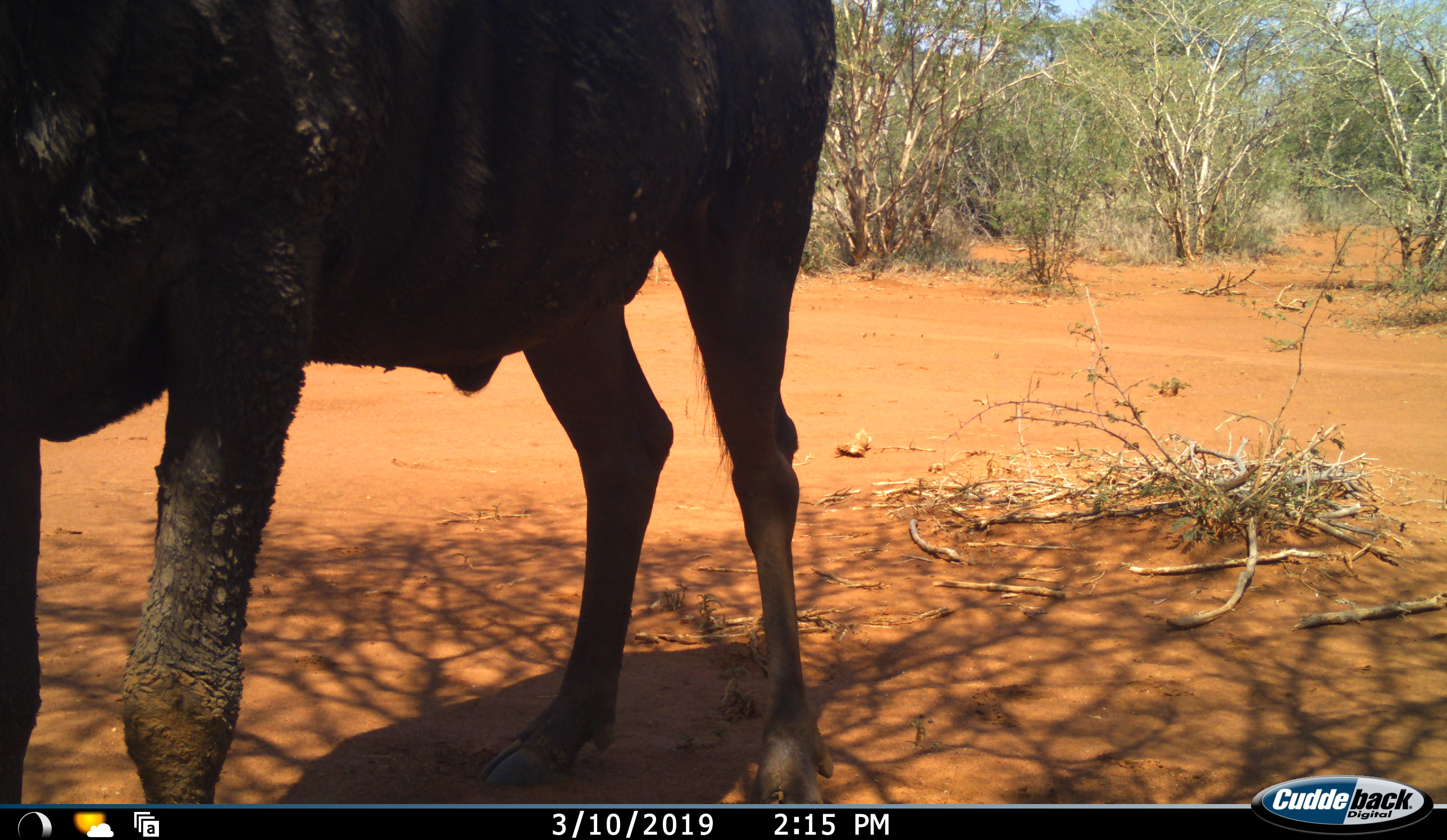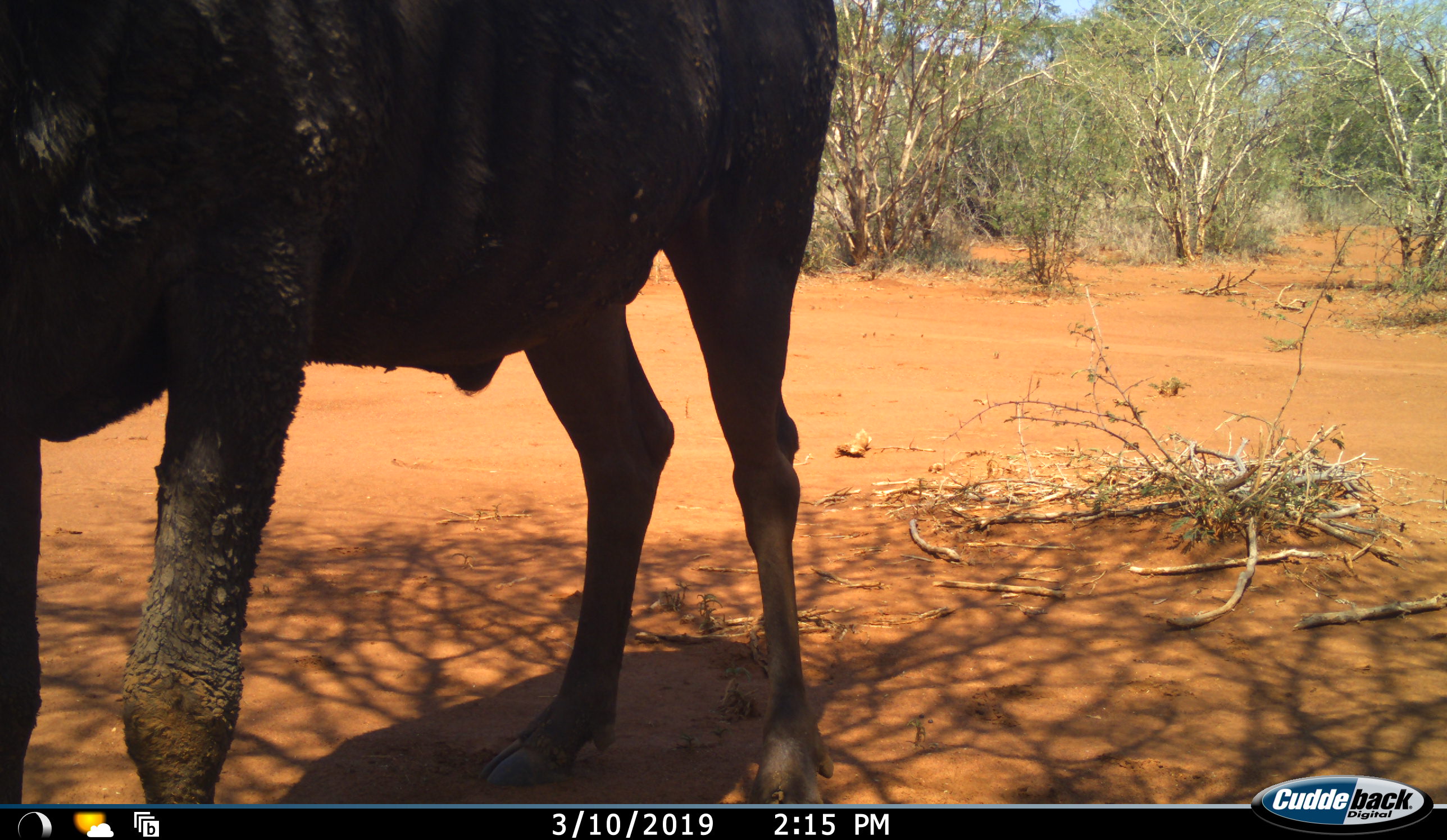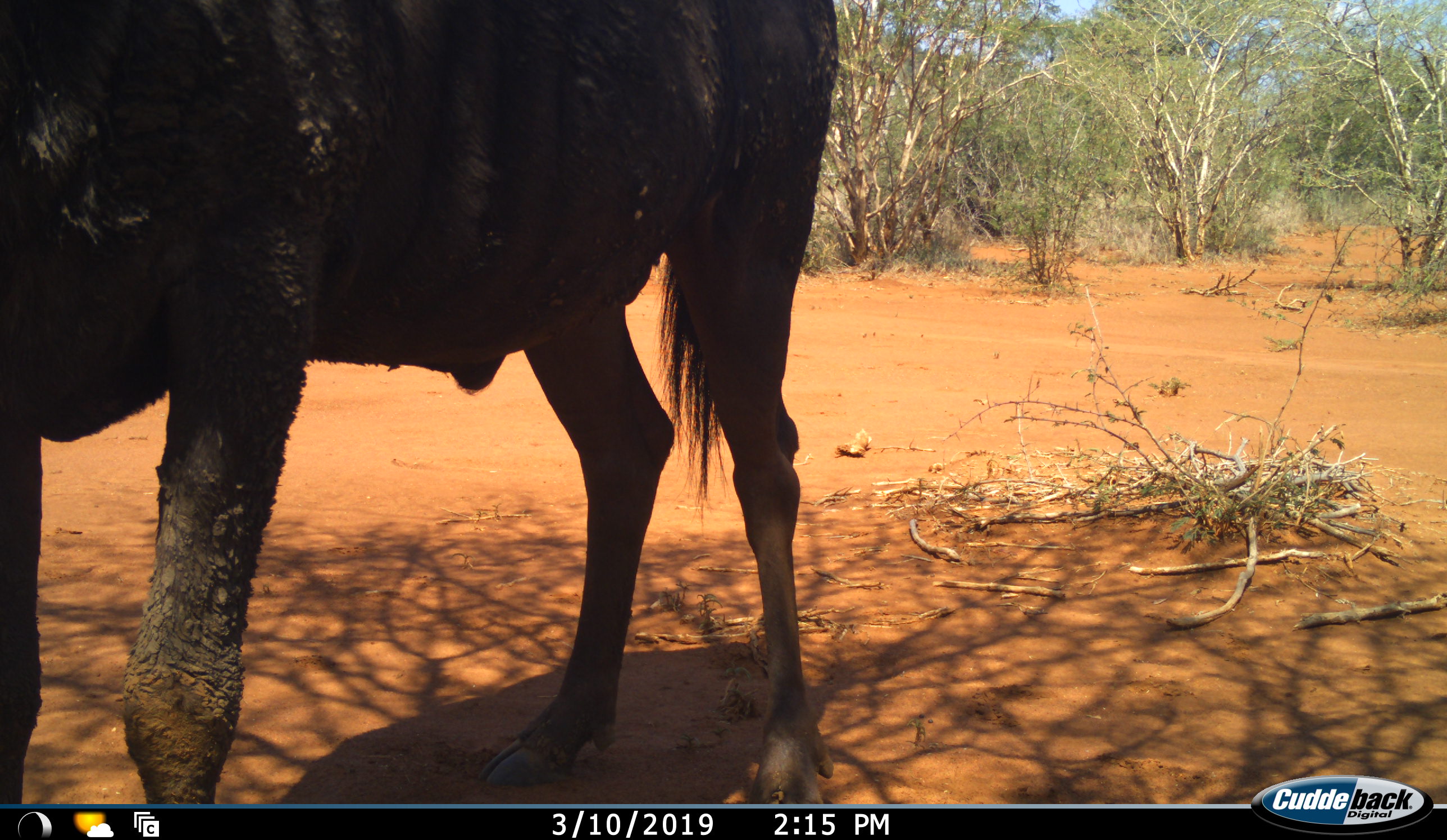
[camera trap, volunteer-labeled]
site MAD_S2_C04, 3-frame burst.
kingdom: Animalia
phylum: Chordata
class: Mammalia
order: Artiodactyla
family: Bovidae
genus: Connochaetes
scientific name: Connochaetes taurinus taurinus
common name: blue wildebeest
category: wildebeestblue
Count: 1.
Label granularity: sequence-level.